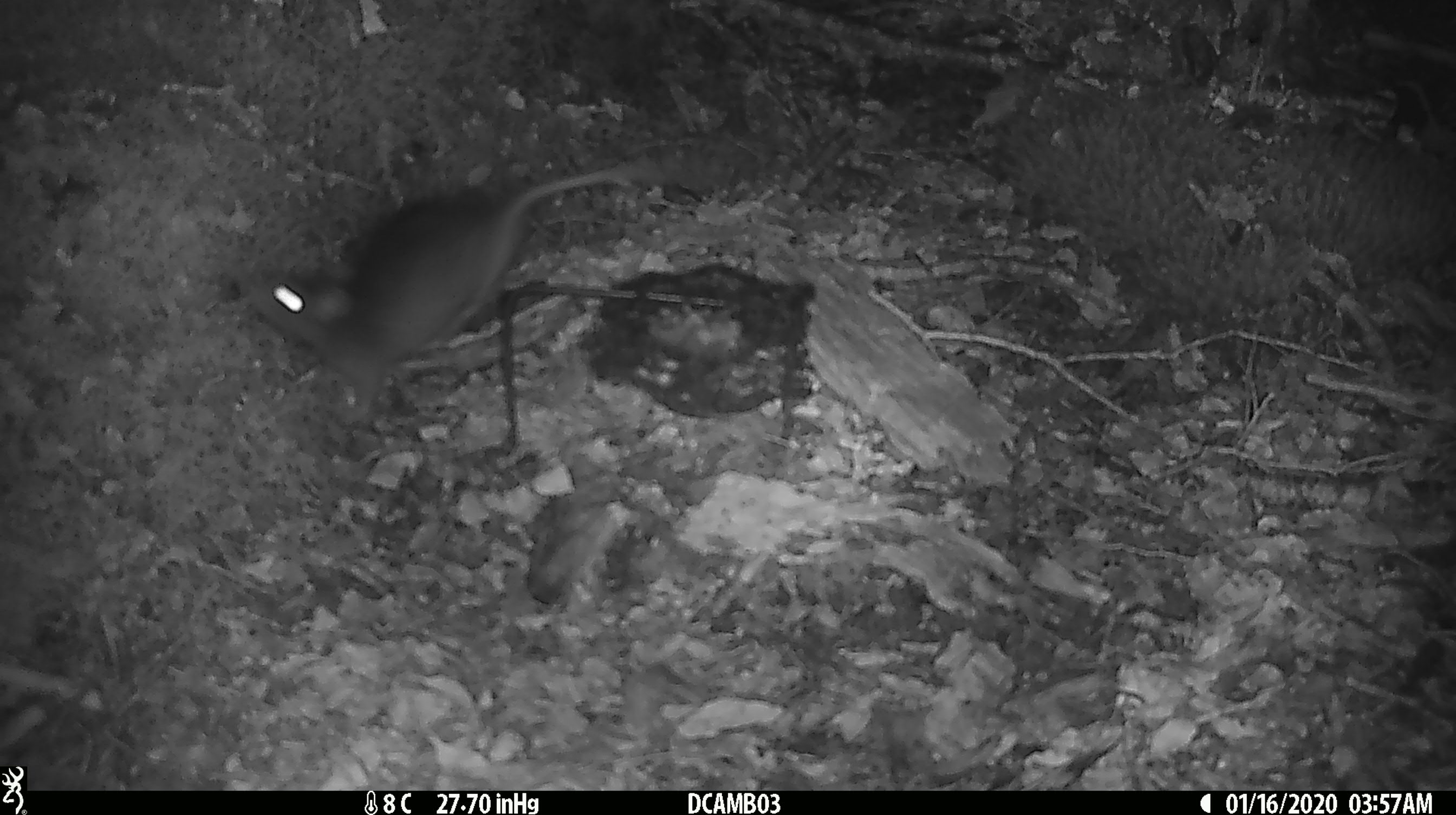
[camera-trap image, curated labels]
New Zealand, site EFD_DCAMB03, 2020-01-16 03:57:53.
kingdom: Animalia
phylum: Chordata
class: Mammalia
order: Rodentia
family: Muridae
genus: Rattus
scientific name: Rattus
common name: rat